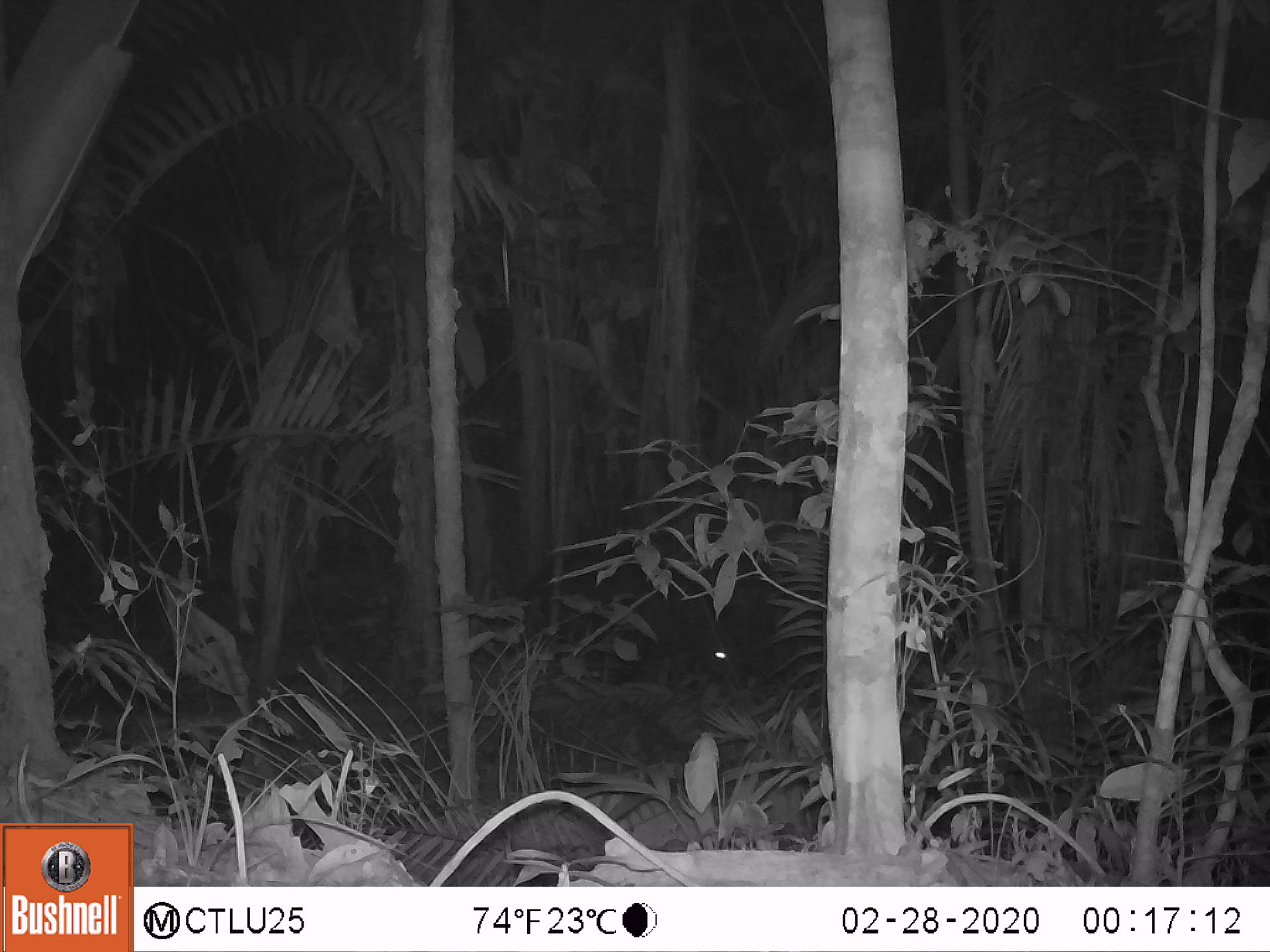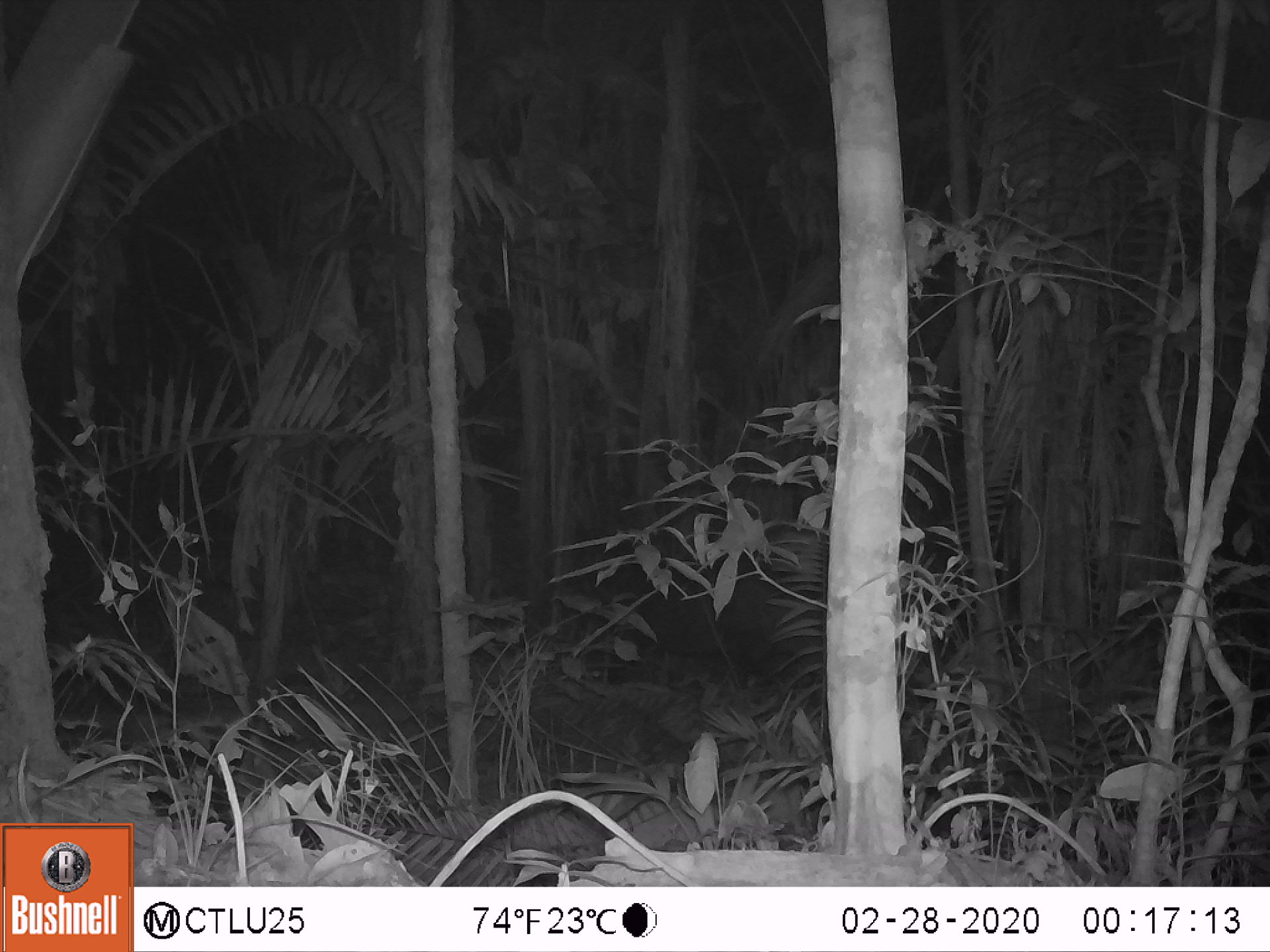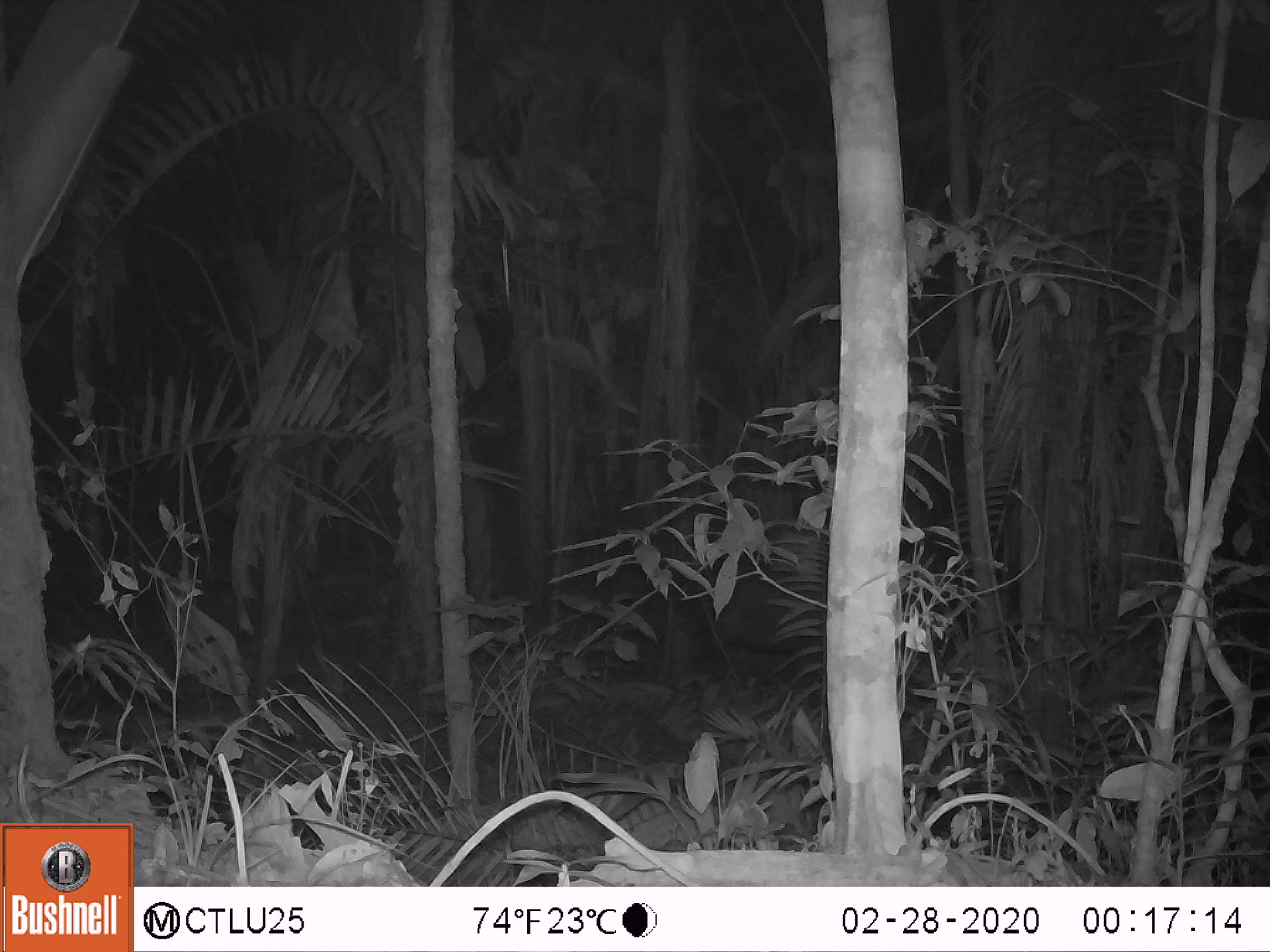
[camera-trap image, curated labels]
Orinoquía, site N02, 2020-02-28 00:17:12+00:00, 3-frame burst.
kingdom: Animalia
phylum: Chordata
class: Mammalia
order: Perissodactyla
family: Tapiridae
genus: Tapirus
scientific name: Tapirus terrestris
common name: lowland tapir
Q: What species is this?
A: Lowland tapir (Tapirus terrestris).